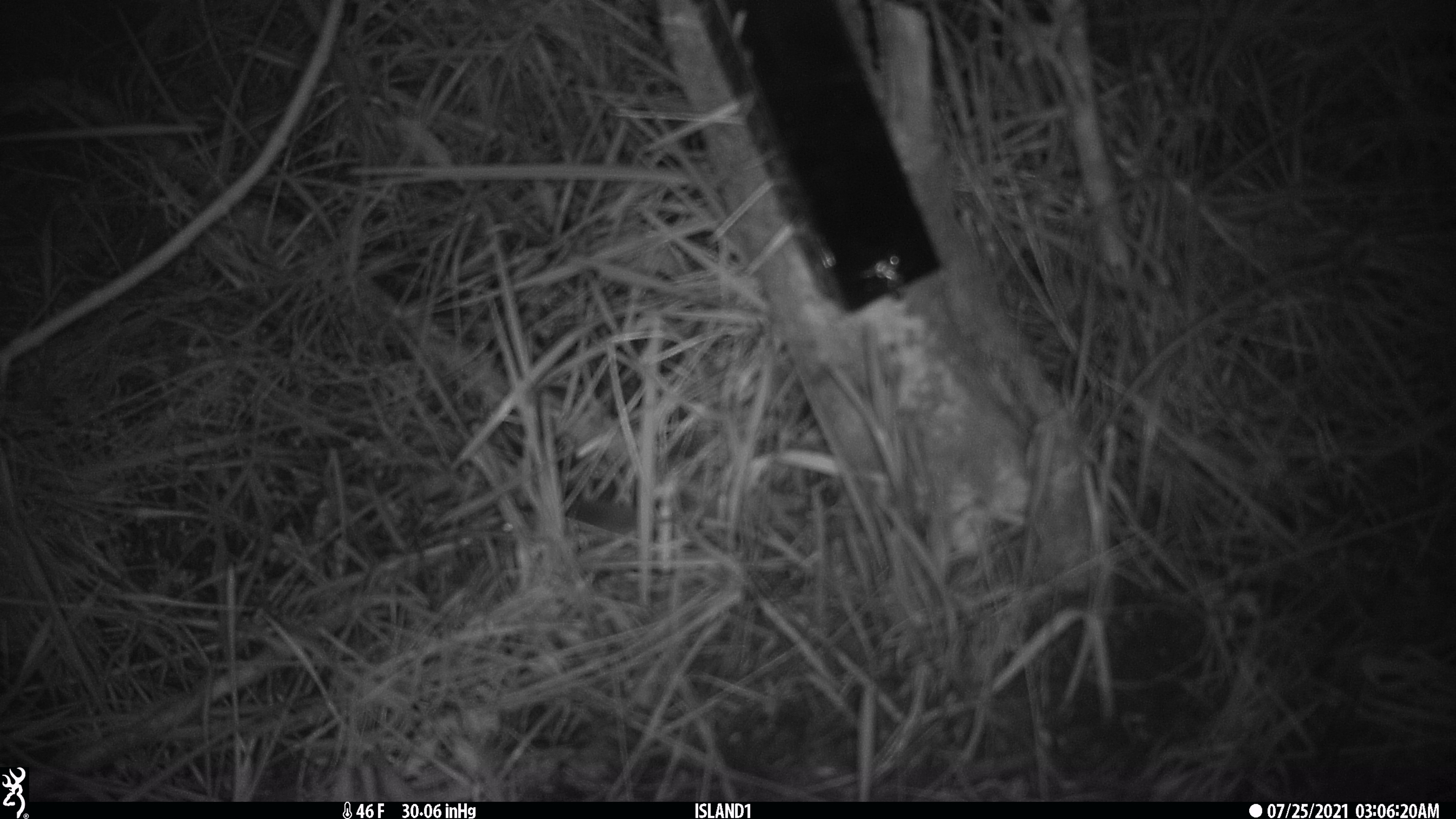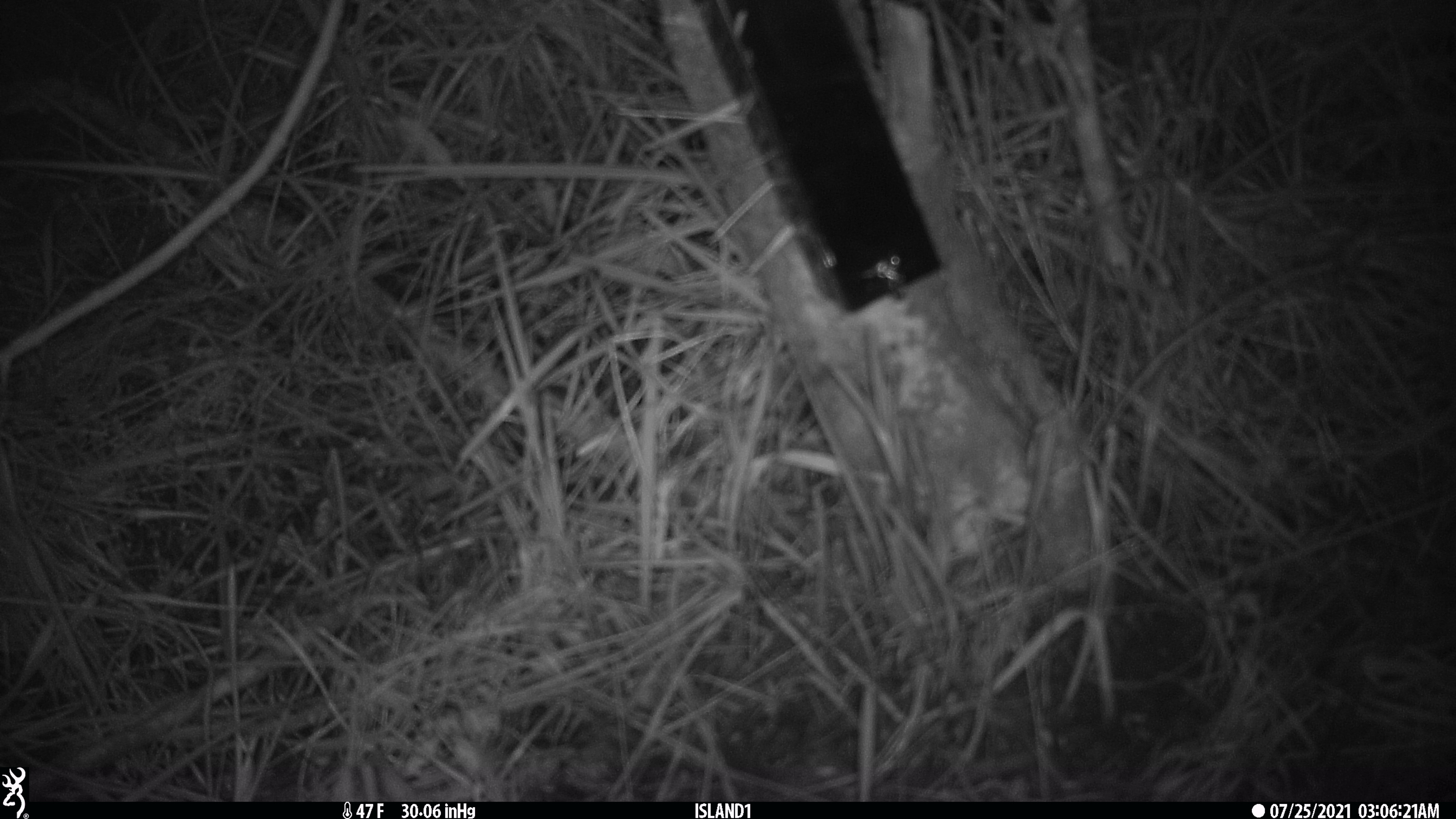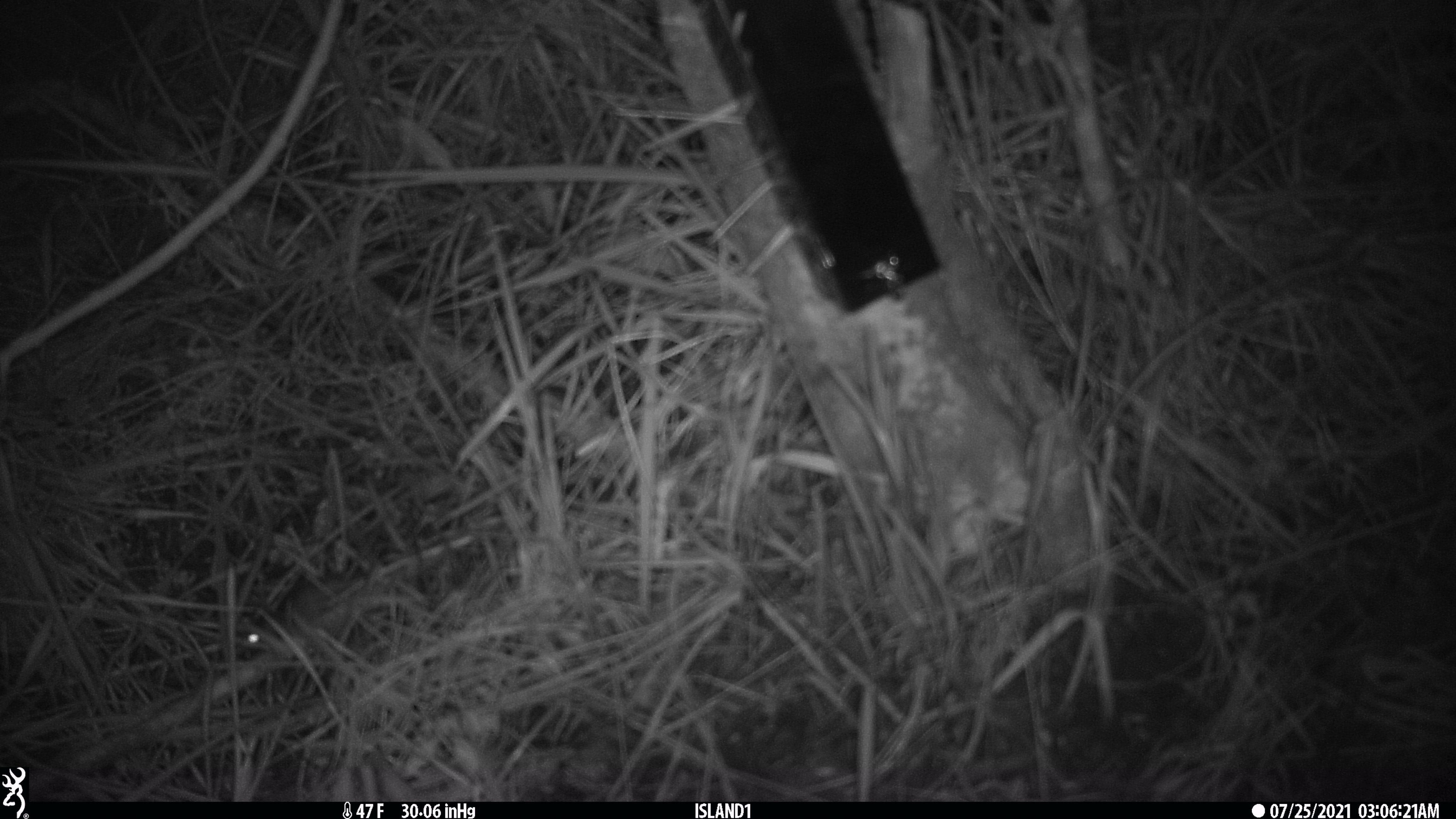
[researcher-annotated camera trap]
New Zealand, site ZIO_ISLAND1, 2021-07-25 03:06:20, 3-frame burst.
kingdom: Animalia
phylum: Chordata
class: Mammalia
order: Rodentia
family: Muridae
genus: Mus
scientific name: Mus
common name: mouse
Mouse (Mus).